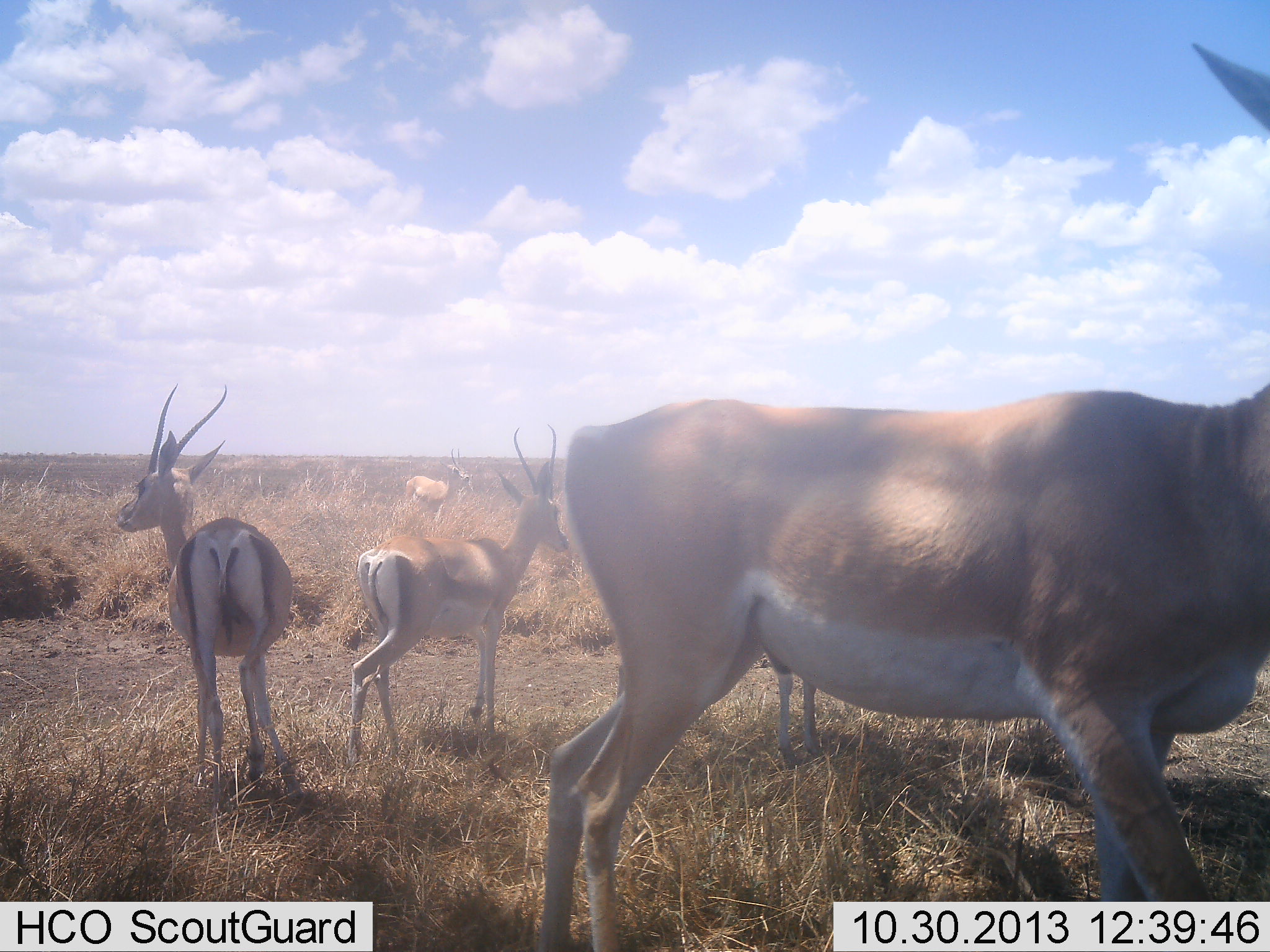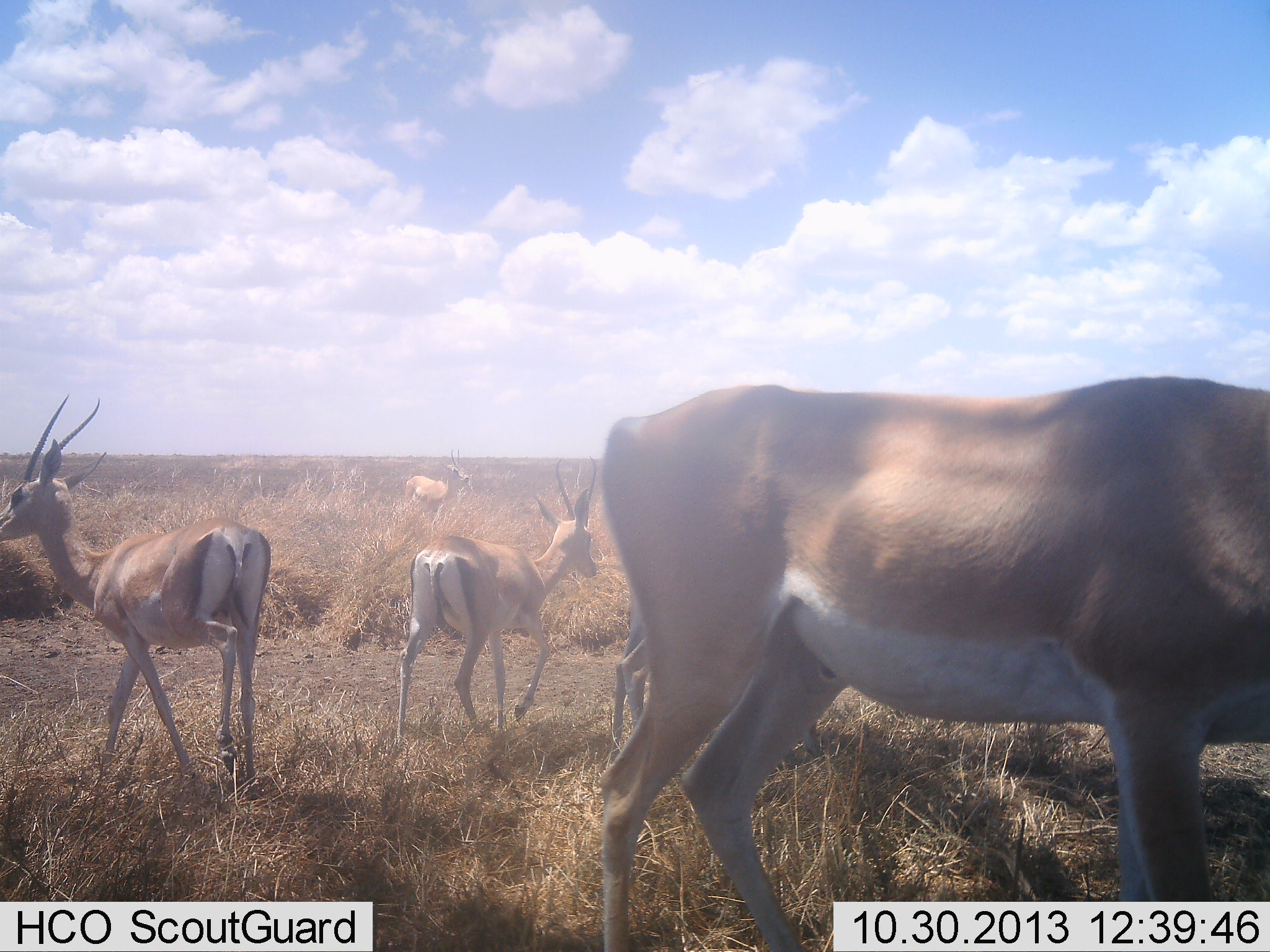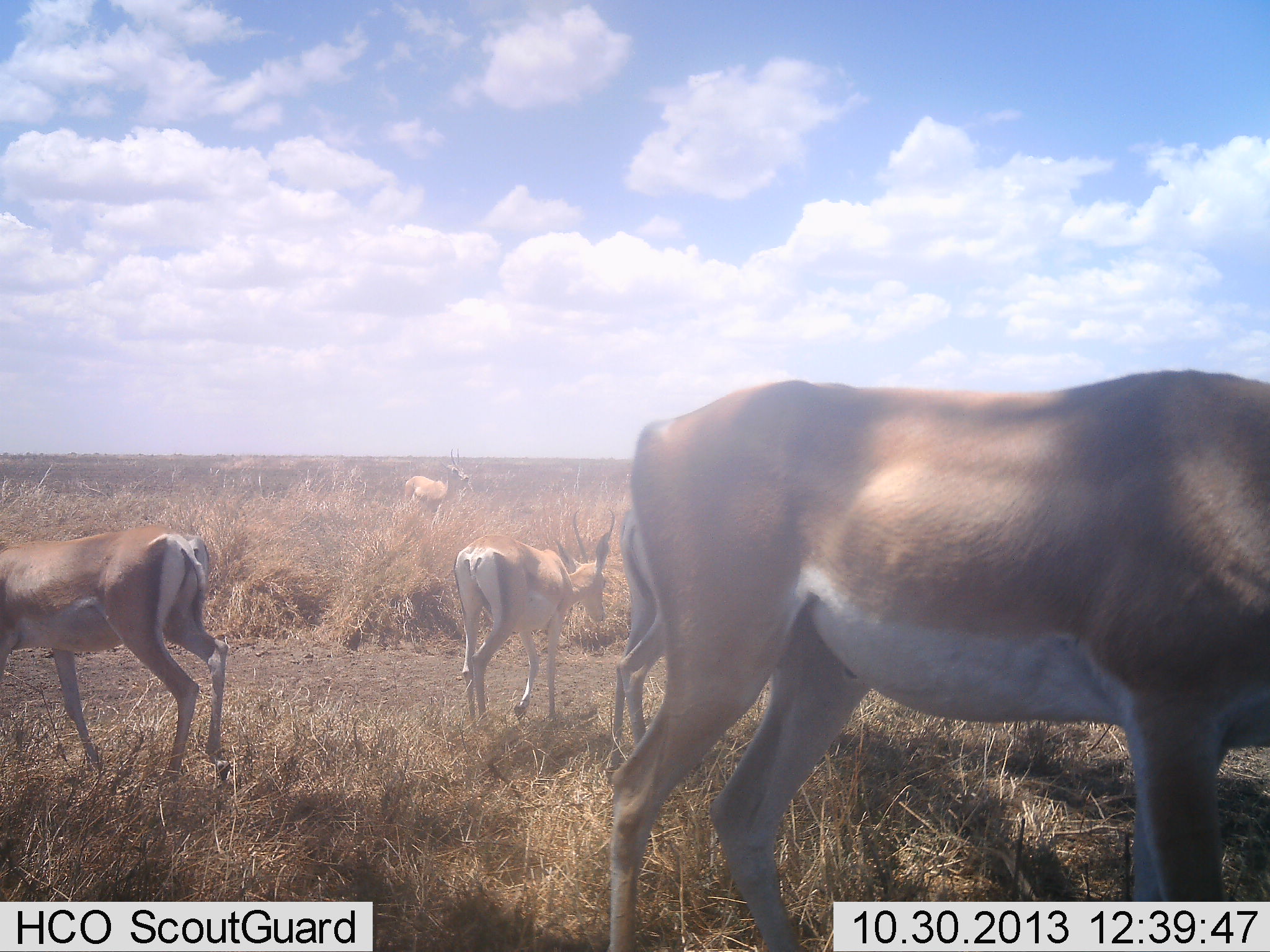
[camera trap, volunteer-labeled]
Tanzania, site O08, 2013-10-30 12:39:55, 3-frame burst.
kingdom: Animalia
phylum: Chordata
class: Mammalia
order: Artiodactyla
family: Bovidae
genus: Nanger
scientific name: Nanger granti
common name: grant's gazelle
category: gazellegrants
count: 5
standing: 50%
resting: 0%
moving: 90%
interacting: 10%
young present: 0%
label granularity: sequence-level